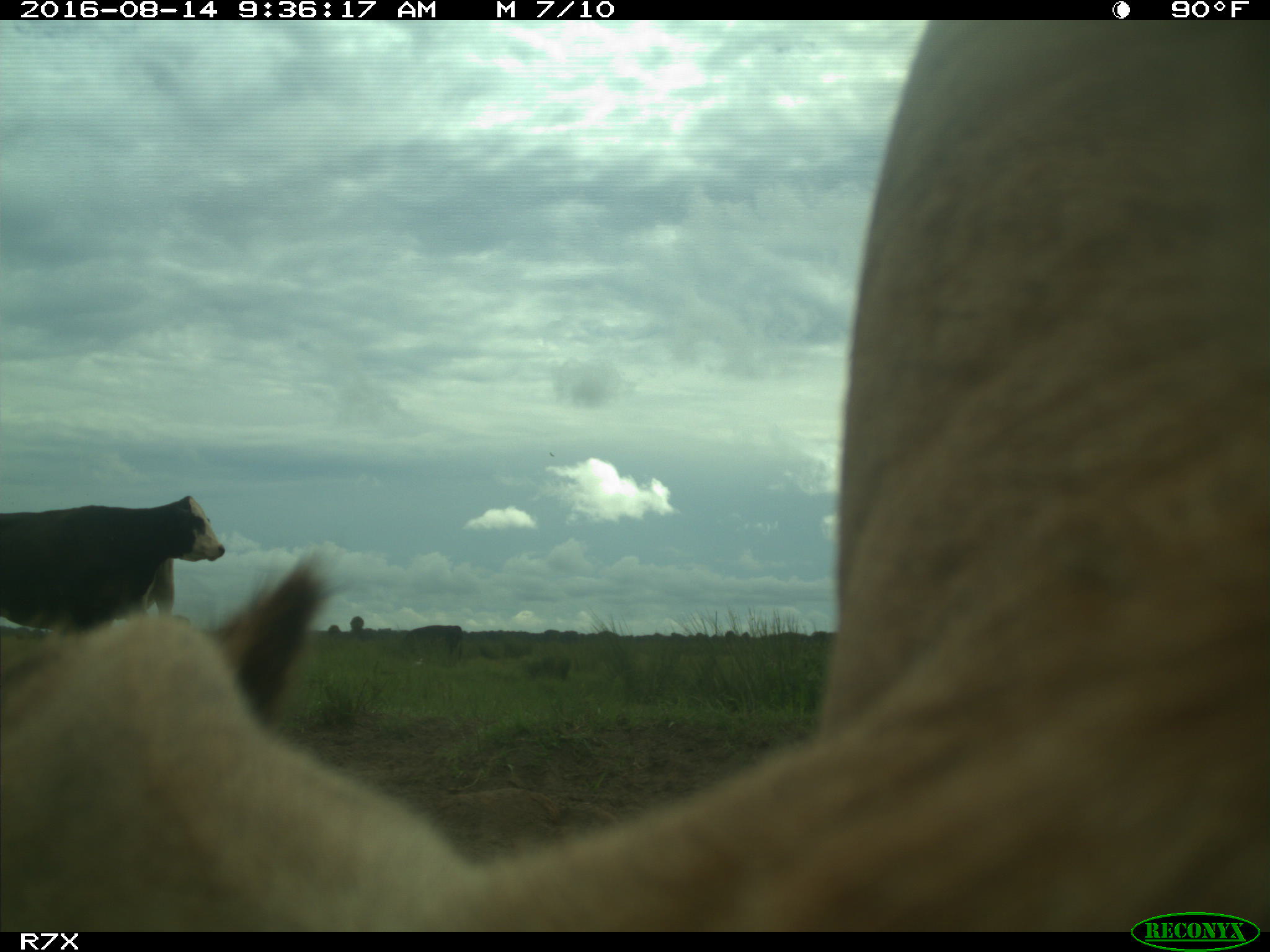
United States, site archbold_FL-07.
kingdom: Animalia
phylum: Chordata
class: Mammalia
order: Artiodactyla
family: Bovidae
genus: Bos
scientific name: Bos taurus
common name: domestic cow